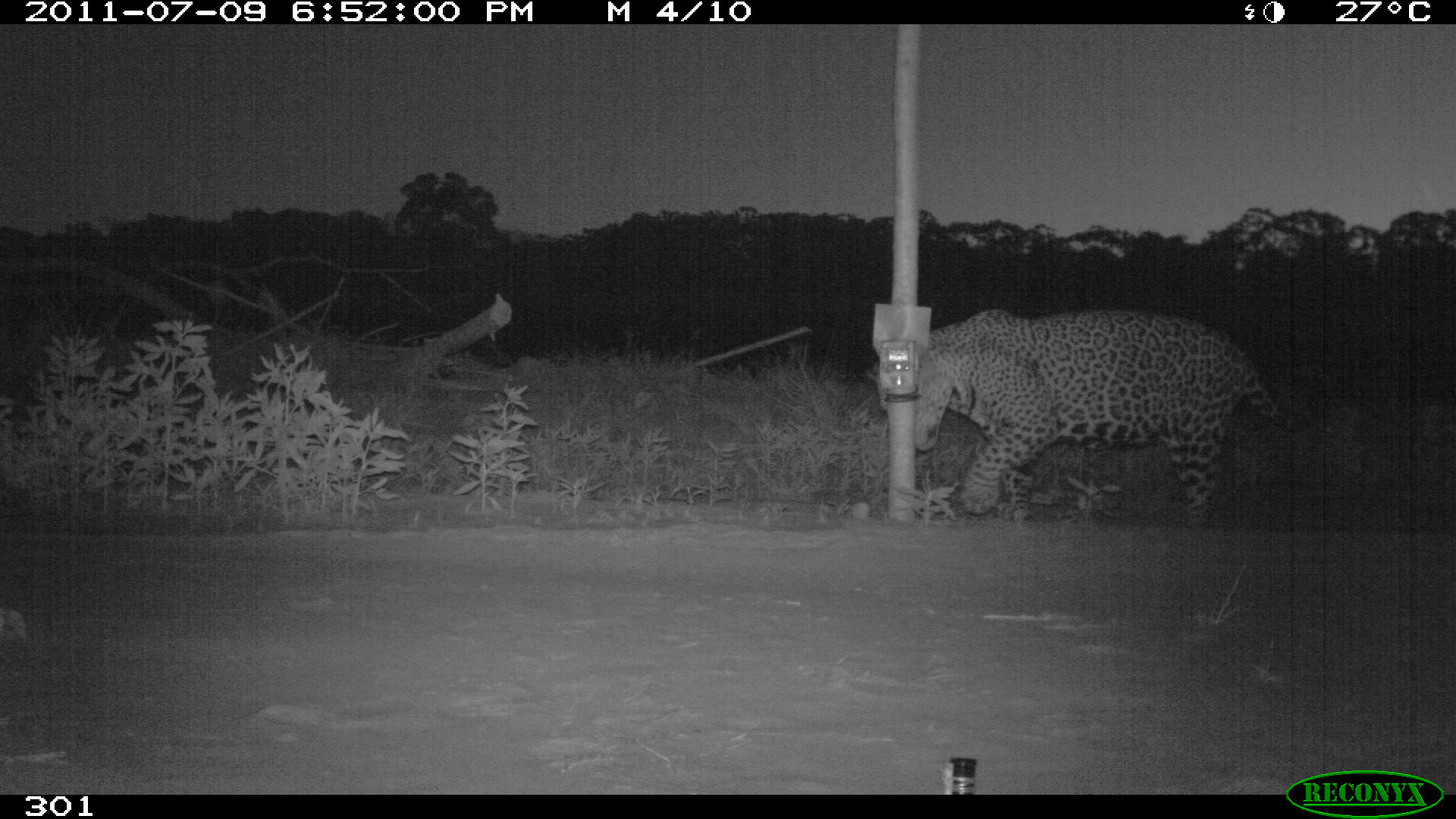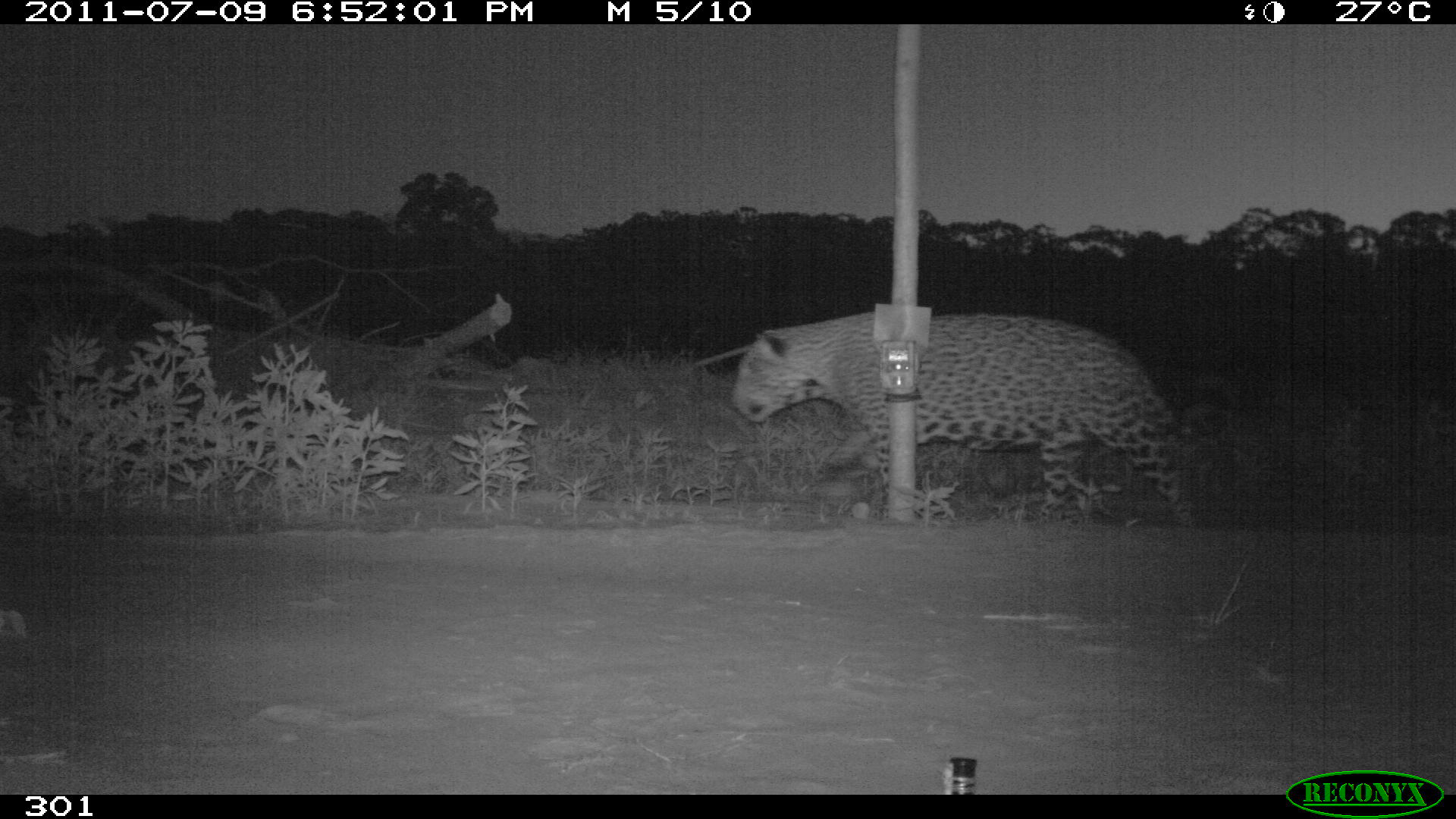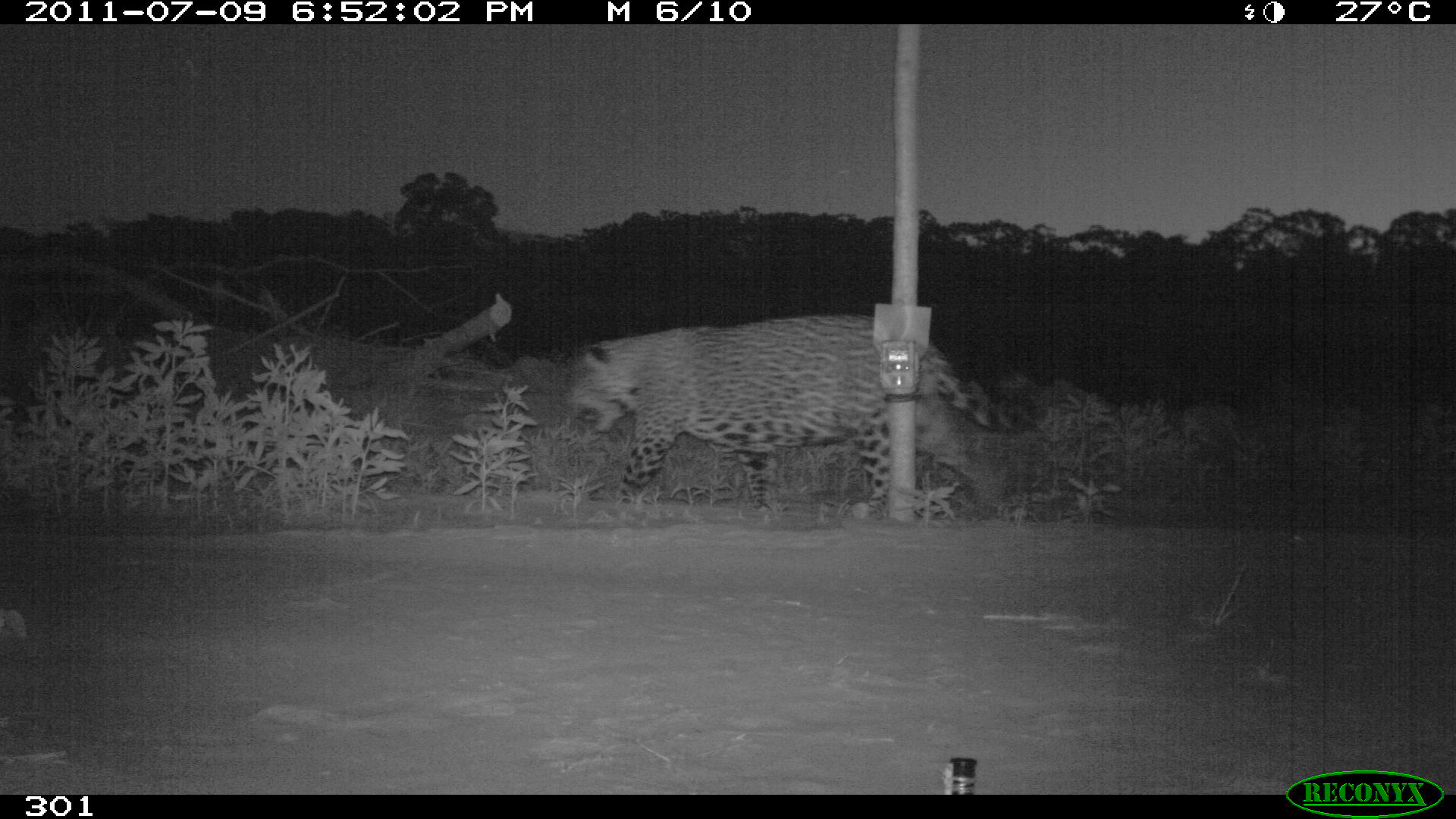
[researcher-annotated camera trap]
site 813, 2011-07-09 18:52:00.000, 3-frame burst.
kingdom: Animalia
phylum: Chordata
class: Mammalia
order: Carnivora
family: Felidae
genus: Panthera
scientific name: Panthera onca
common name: jaguar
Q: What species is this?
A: Panthera onca (jaguar).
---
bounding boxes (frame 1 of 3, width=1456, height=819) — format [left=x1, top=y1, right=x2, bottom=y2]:
panthera onca: [left=866, top=307, right=1309, bottom=531]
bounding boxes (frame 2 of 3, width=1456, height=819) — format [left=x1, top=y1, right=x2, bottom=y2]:
panthera onca: [left=732, top=310, right=1196, bottom=528]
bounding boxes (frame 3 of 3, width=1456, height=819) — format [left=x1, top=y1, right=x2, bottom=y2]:
panthera onca: [left=563, top=315, right=1017, bottom=510]; [left=915, top=389, right=1054, bottom=519]